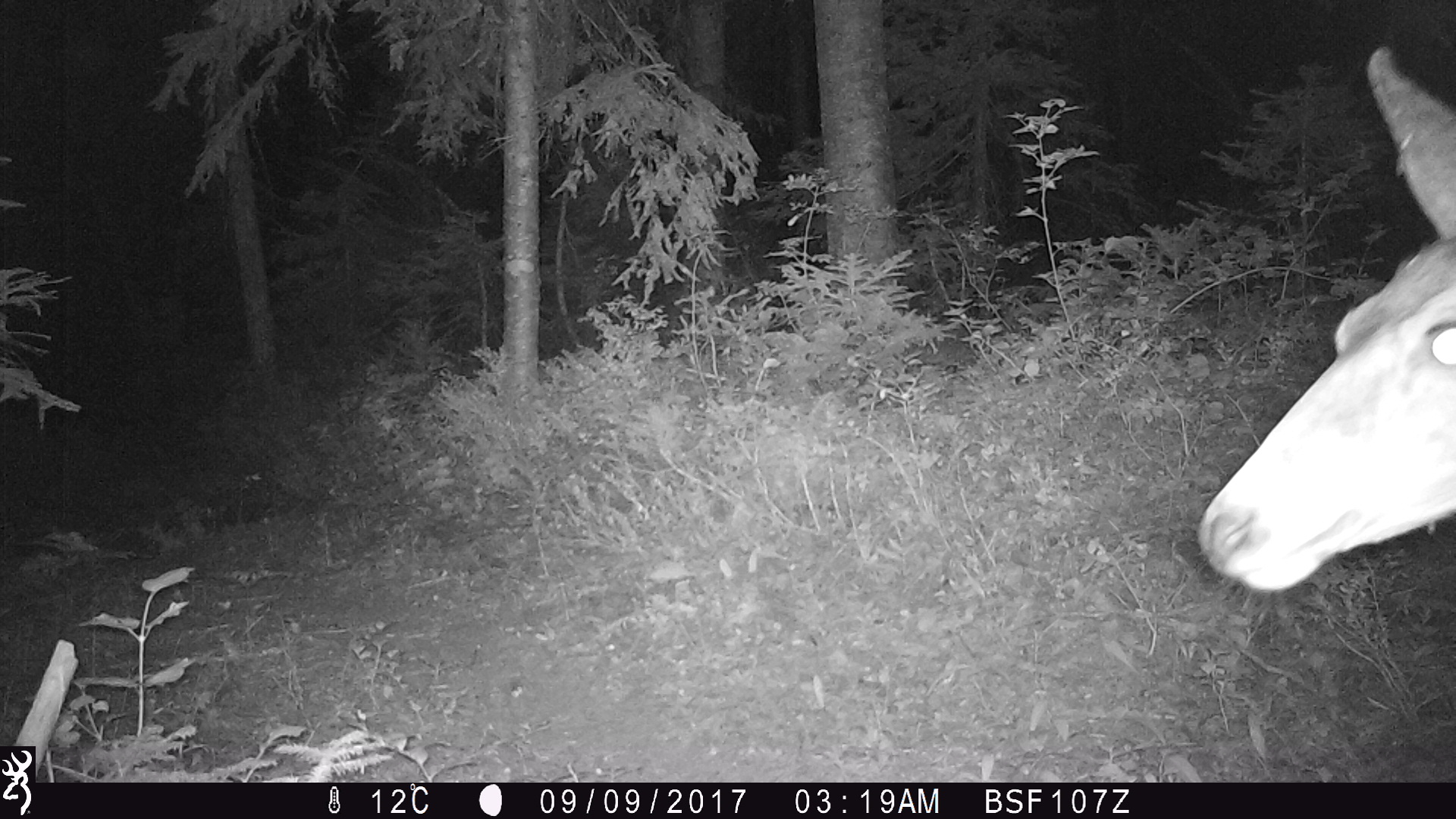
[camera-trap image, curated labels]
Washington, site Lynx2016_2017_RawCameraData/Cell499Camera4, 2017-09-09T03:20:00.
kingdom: Animalia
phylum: Chordata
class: Mammalia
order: Artiodactyla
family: Cervidae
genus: Odocoileus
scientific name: Odocoileus hemionus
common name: mule deer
Odocoileus hemionus (mule deer). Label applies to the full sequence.